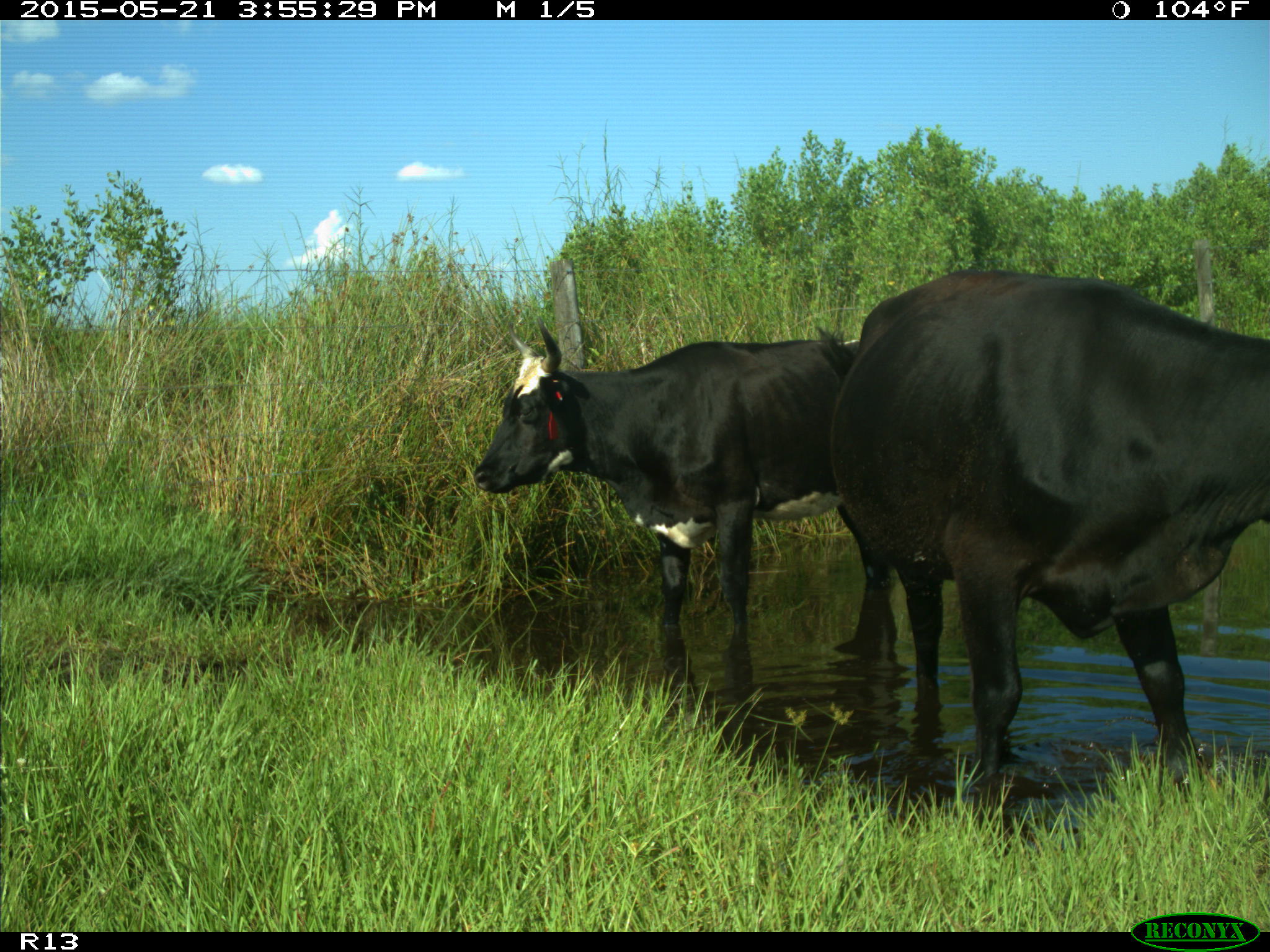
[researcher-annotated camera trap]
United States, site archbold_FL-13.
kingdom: Animalia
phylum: Chordata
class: Mammalia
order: Artiodactyla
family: Bovidae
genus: Bos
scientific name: Bos taurus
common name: domestic cow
Bos taurus (domestic cow).